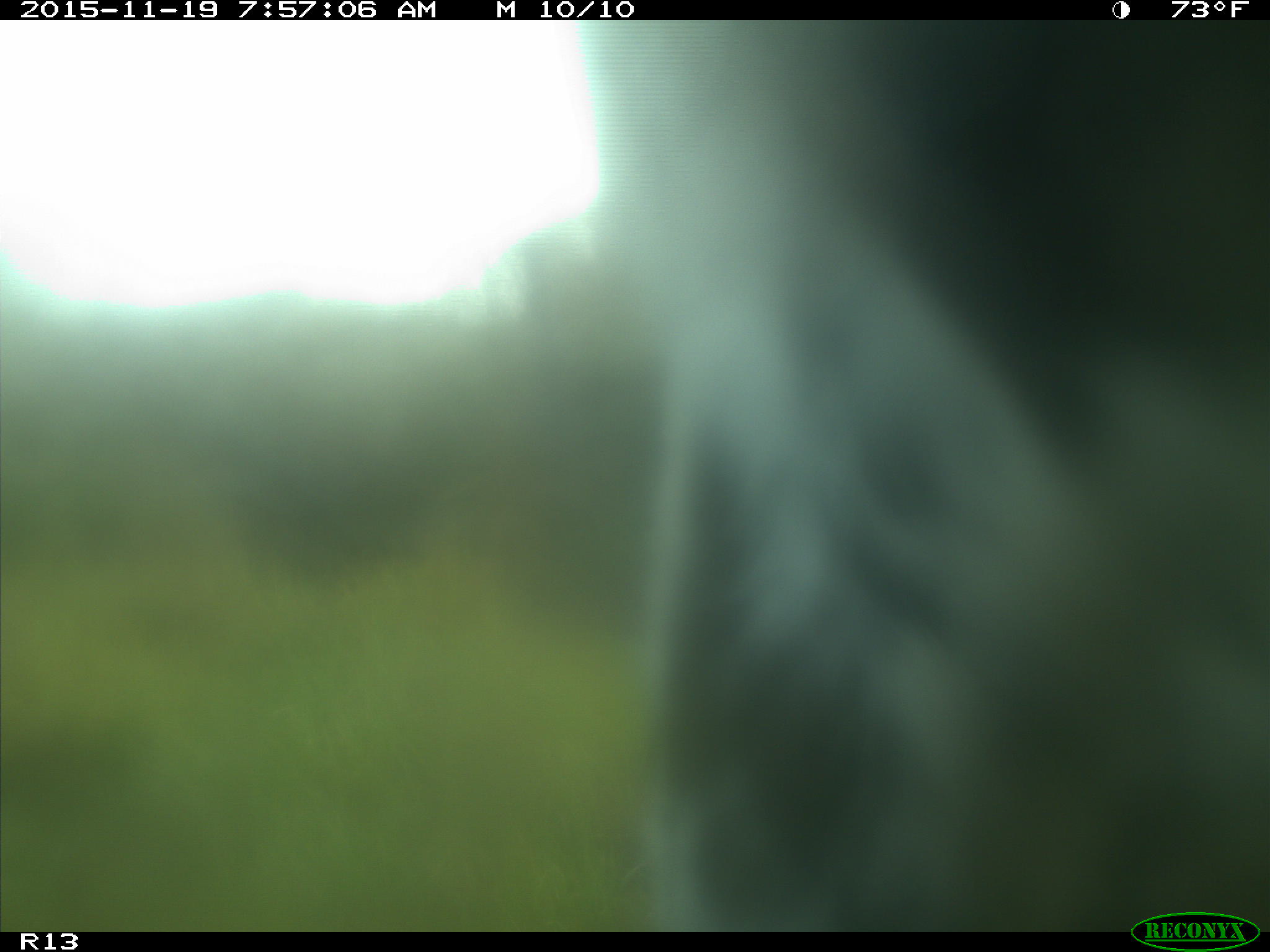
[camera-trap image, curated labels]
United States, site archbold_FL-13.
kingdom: Animalia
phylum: Chordata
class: Mammalia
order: Artiodactyla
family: Bovidae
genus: Bos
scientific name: Bos taurus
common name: domestic cow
Bos taurus (domestic cow).